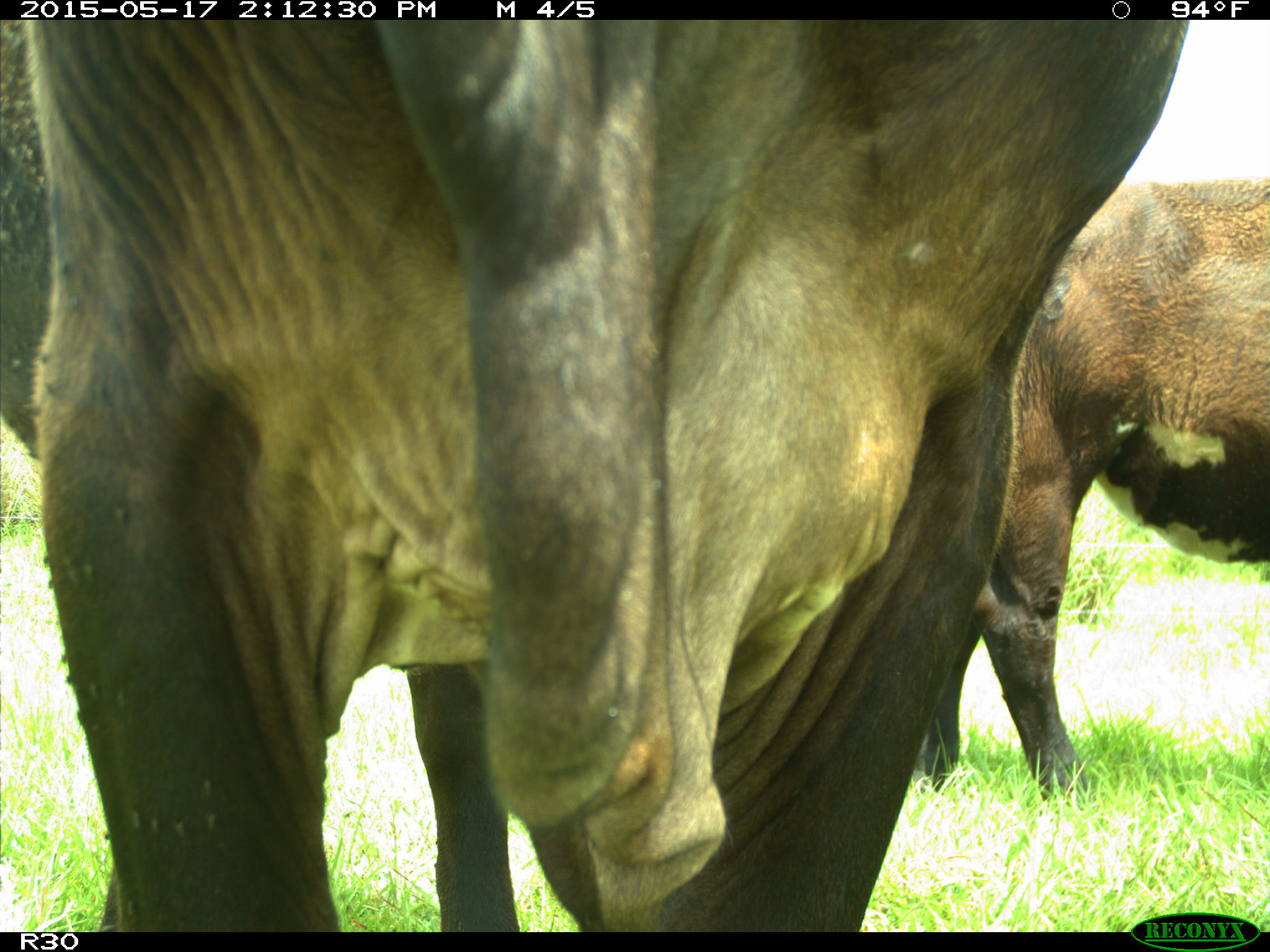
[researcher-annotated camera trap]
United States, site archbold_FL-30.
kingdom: Animalia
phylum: Chordata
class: Mammalia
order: Artiodactyla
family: Bovidae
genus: Bos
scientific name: Bos taurus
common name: domestic cow